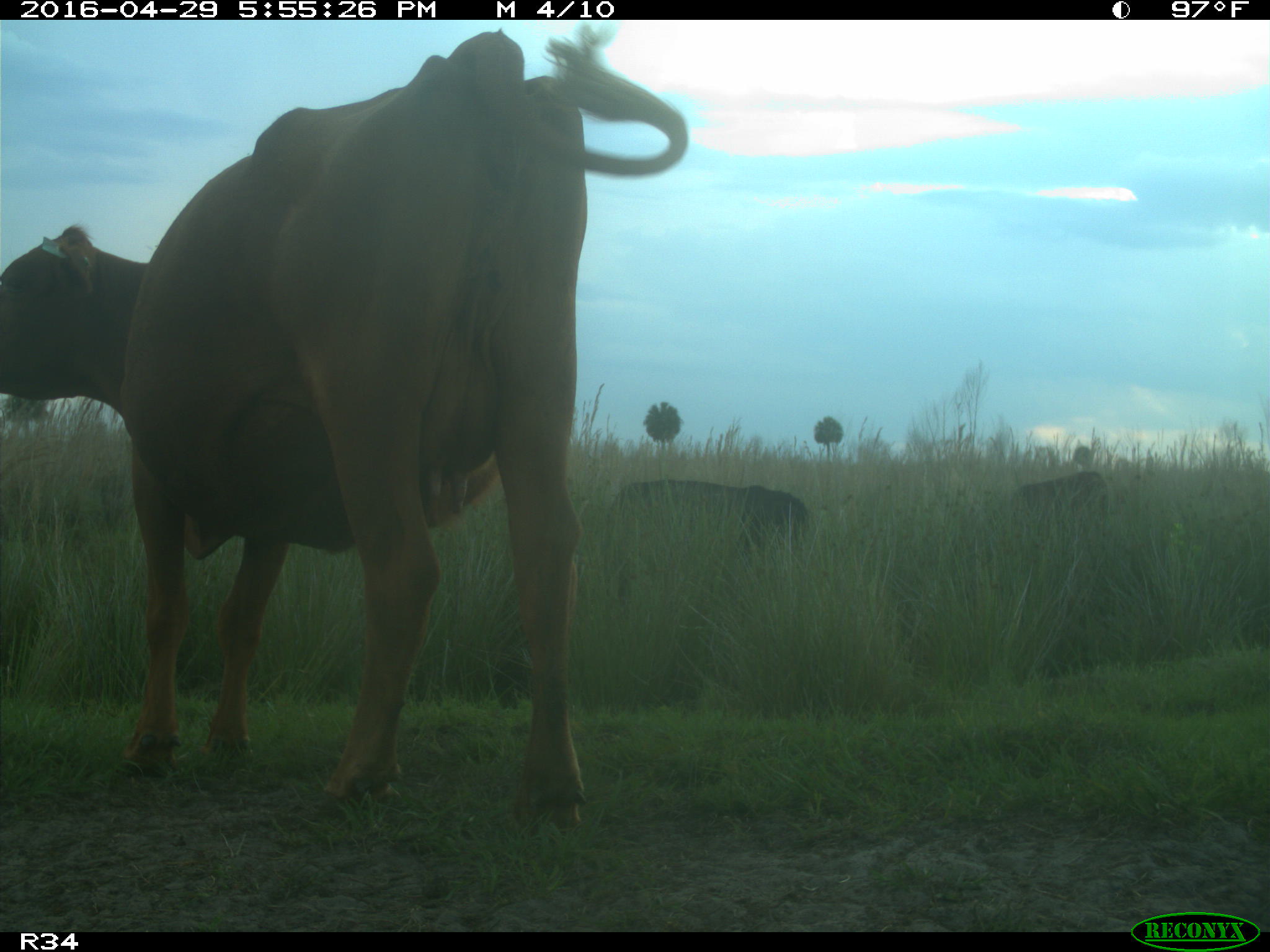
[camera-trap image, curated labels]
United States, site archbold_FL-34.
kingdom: Animalia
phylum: Chordata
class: Mammalia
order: Artiodactyla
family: Bovidae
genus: Bos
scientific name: Bos taurus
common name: domestic cow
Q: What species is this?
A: Bos taurus (domestic cow).